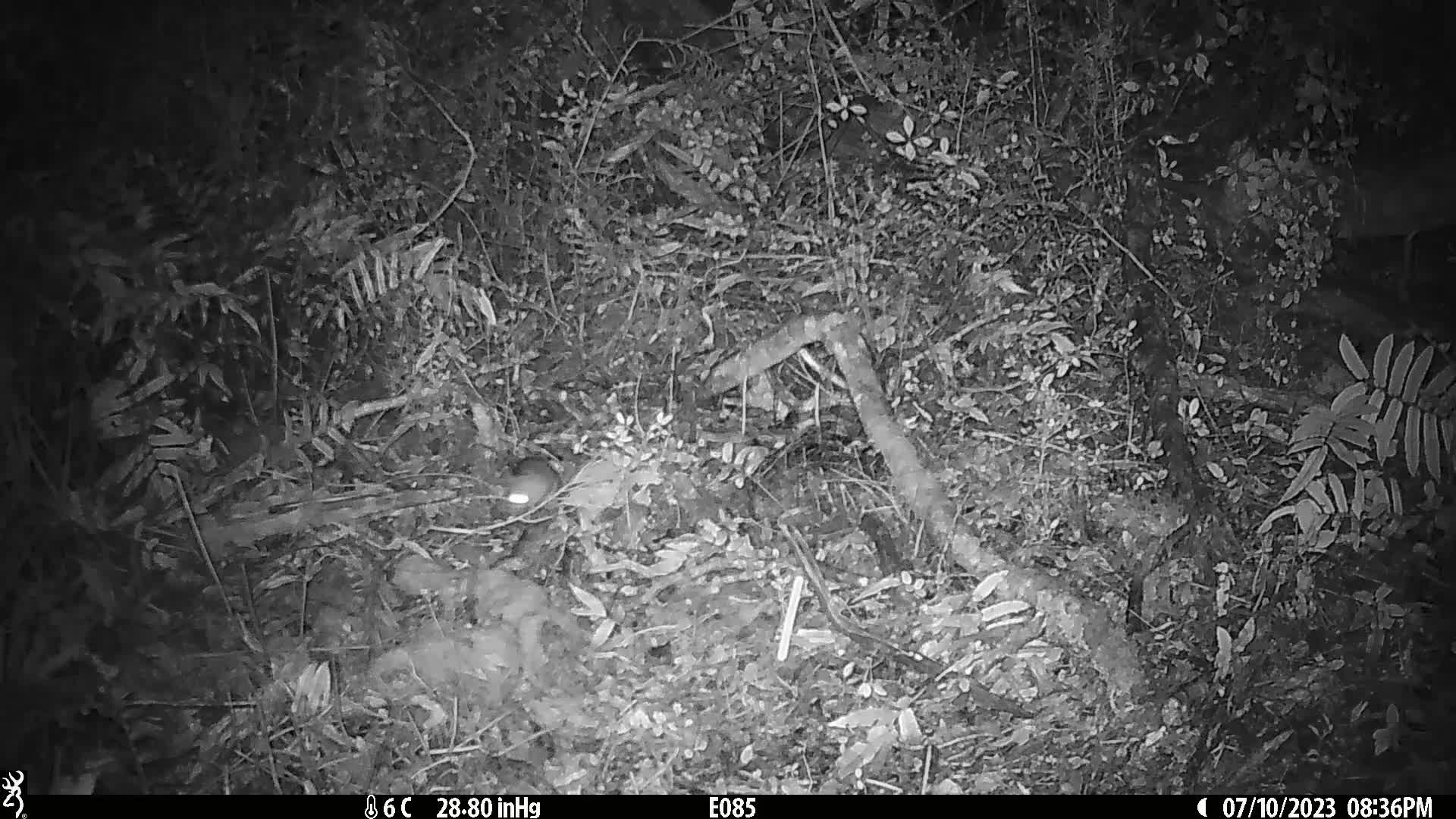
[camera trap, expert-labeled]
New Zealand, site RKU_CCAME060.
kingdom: Animalia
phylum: Chordata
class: Mammalia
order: Rodentia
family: Muridae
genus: Rattus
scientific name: Rattus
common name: rat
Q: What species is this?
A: Rat (Rattus).